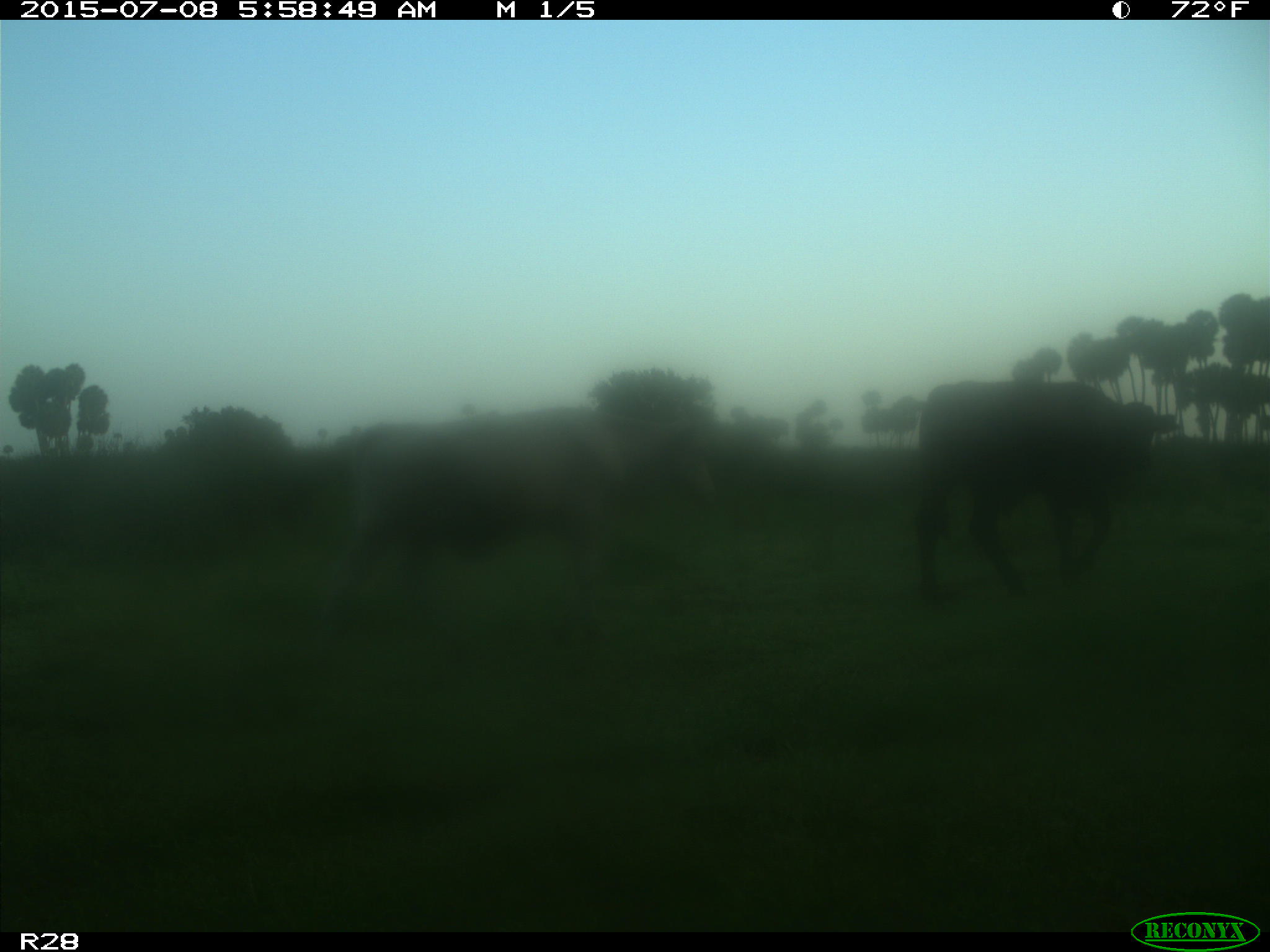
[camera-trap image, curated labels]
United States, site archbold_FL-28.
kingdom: Animalia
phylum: Chordata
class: Mammalia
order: Artiodactyla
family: Bovidae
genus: Bos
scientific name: Bos taurus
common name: domestic cow